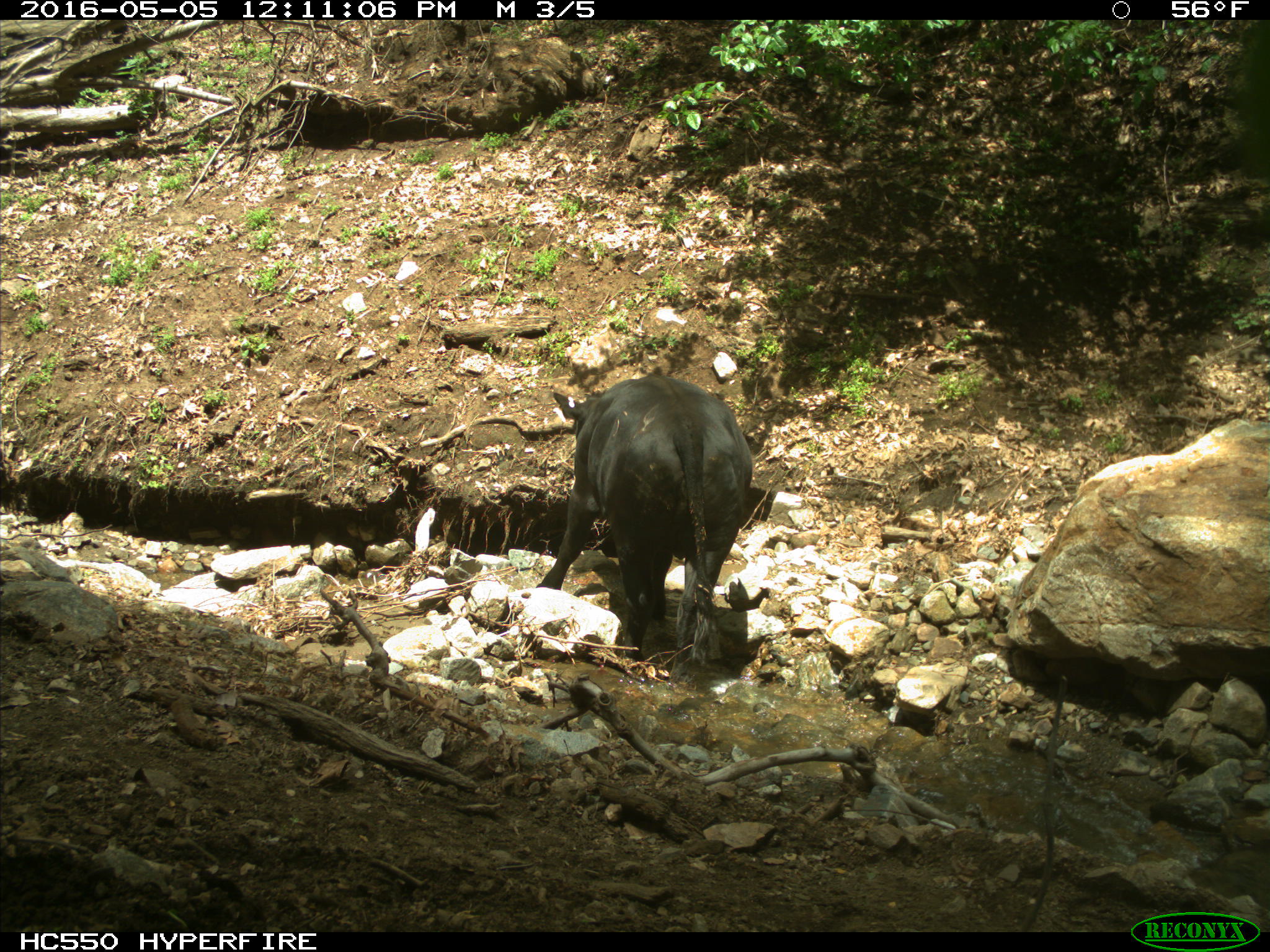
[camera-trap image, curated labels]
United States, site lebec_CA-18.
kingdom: Animalia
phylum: Chordata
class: Mammalia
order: Artiodactyla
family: Bovidae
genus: Bos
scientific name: Bos taurus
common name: domestic cow